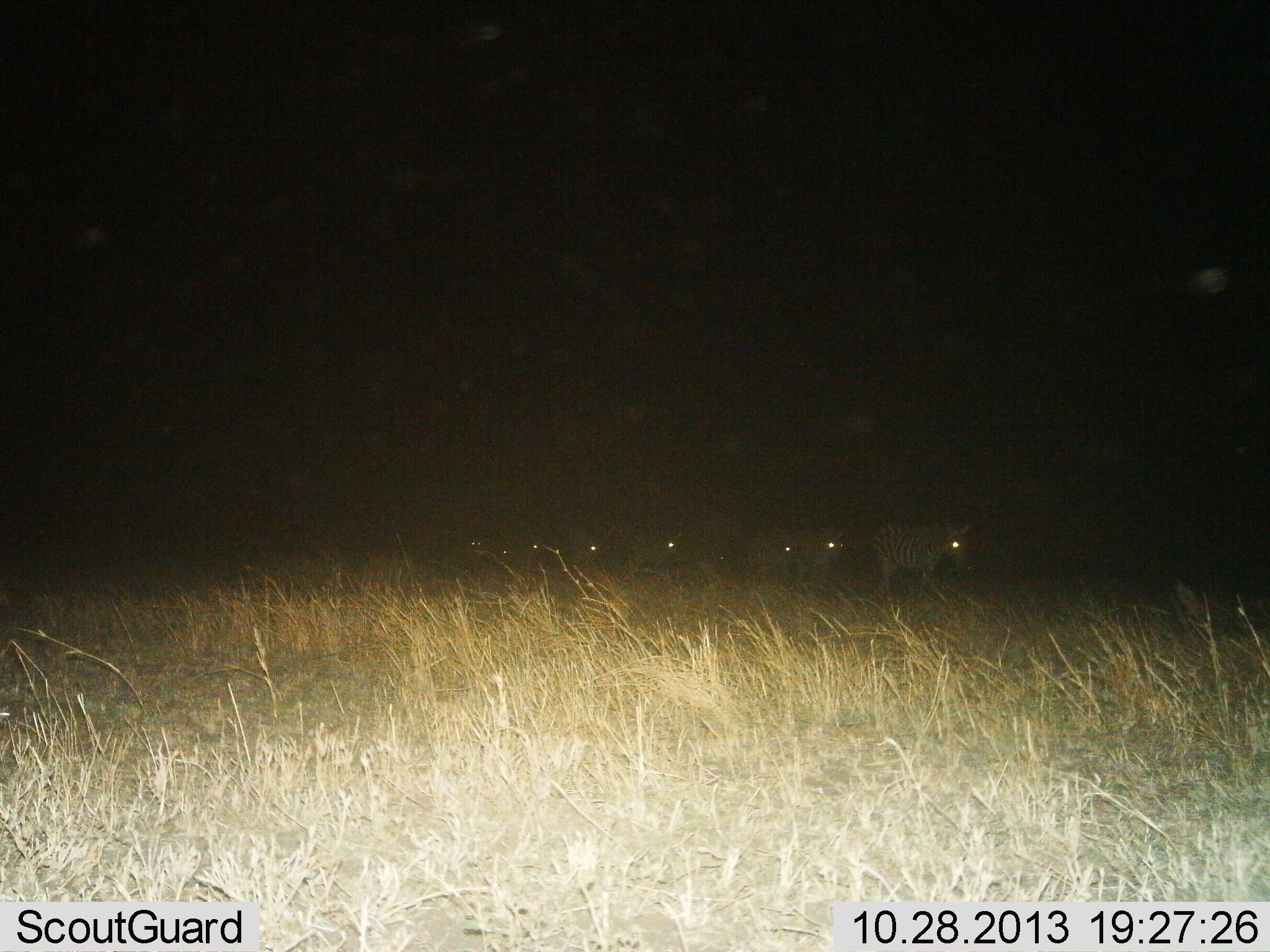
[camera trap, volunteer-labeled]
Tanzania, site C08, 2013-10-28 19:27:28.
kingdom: Animalia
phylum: Chordata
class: Mammalia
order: Perissodactyla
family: Equidae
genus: Equus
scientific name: Equus quagga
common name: plains zebra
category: zebra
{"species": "zebra (plains zebra) (Equus quagga)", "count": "8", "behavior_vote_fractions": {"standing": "0%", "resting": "0%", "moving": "100%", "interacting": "0%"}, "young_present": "0%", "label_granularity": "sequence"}